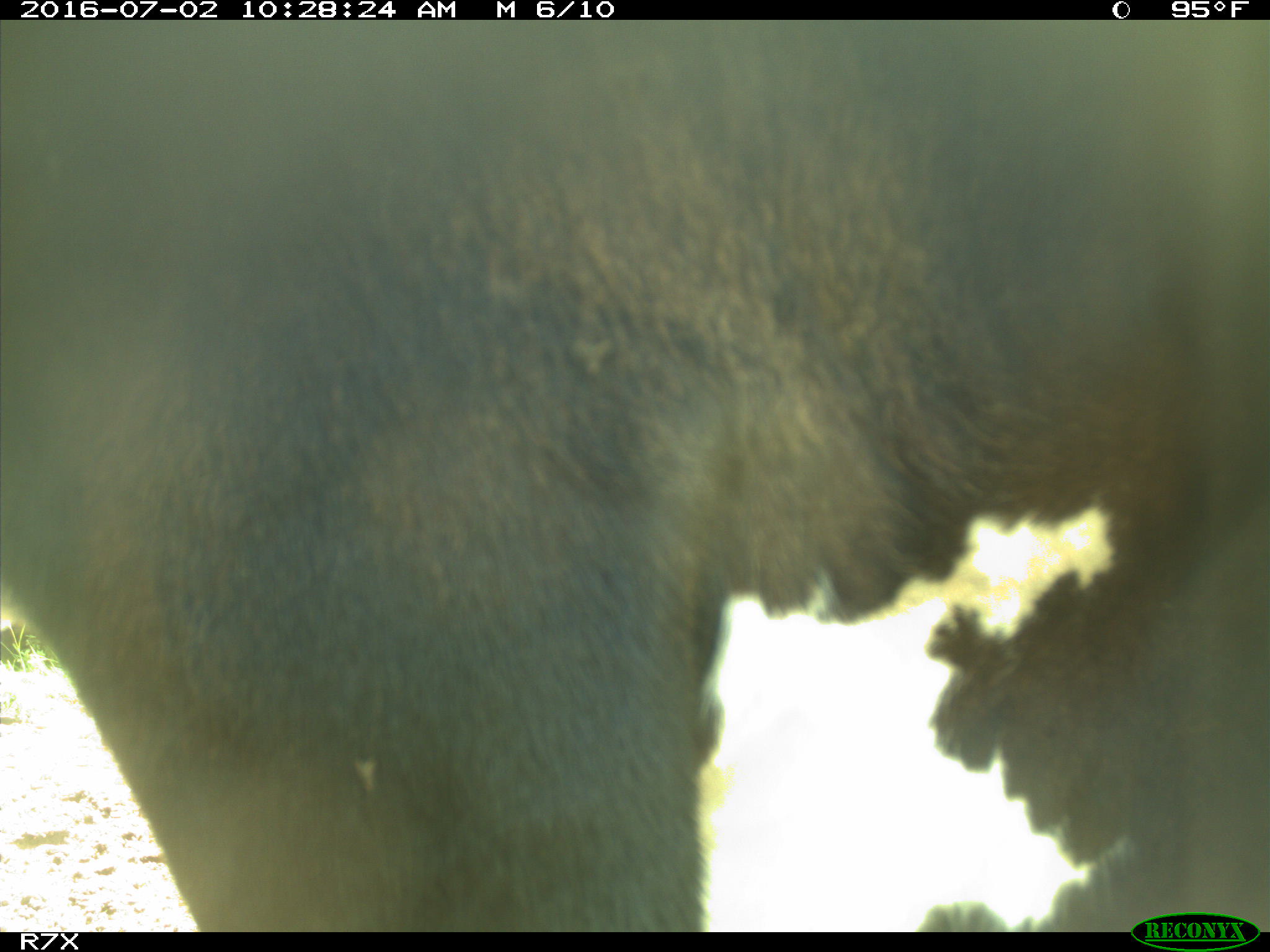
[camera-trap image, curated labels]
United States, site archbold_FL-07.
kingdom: Animalia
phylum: Chordata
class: Mammalia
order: Artiodactyla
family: Bovidae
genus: Bos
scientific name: Bos taurus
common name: domestic cow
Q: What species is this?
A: Bos taurus (domestic cow).